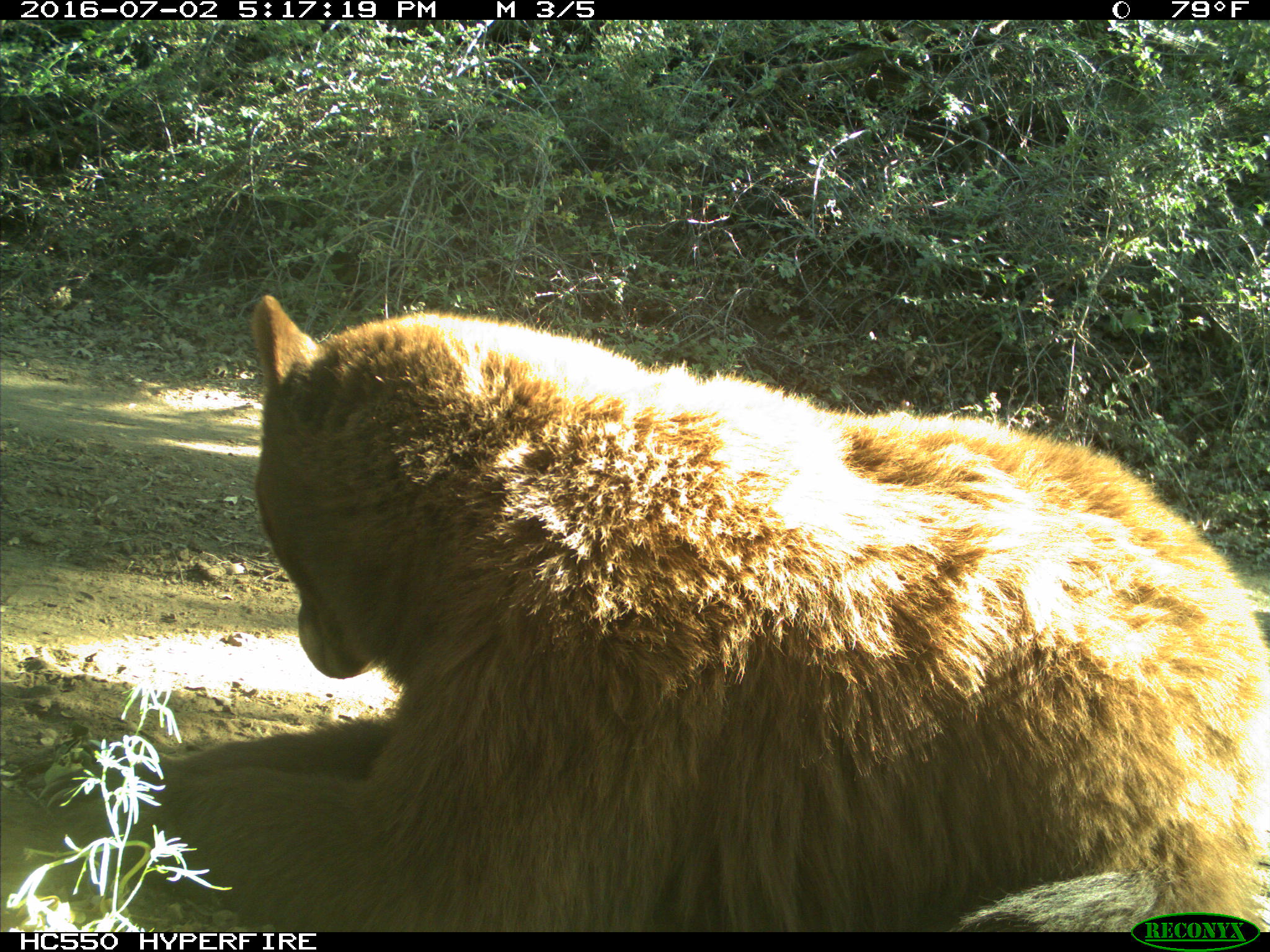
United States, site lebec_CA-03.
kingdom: Animalia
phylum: Chordata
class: Mammalia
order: Carnivora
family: Ursidae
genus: Ursus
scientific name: Ursus americanus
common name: american black bear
Ursus americanus (american black bear).